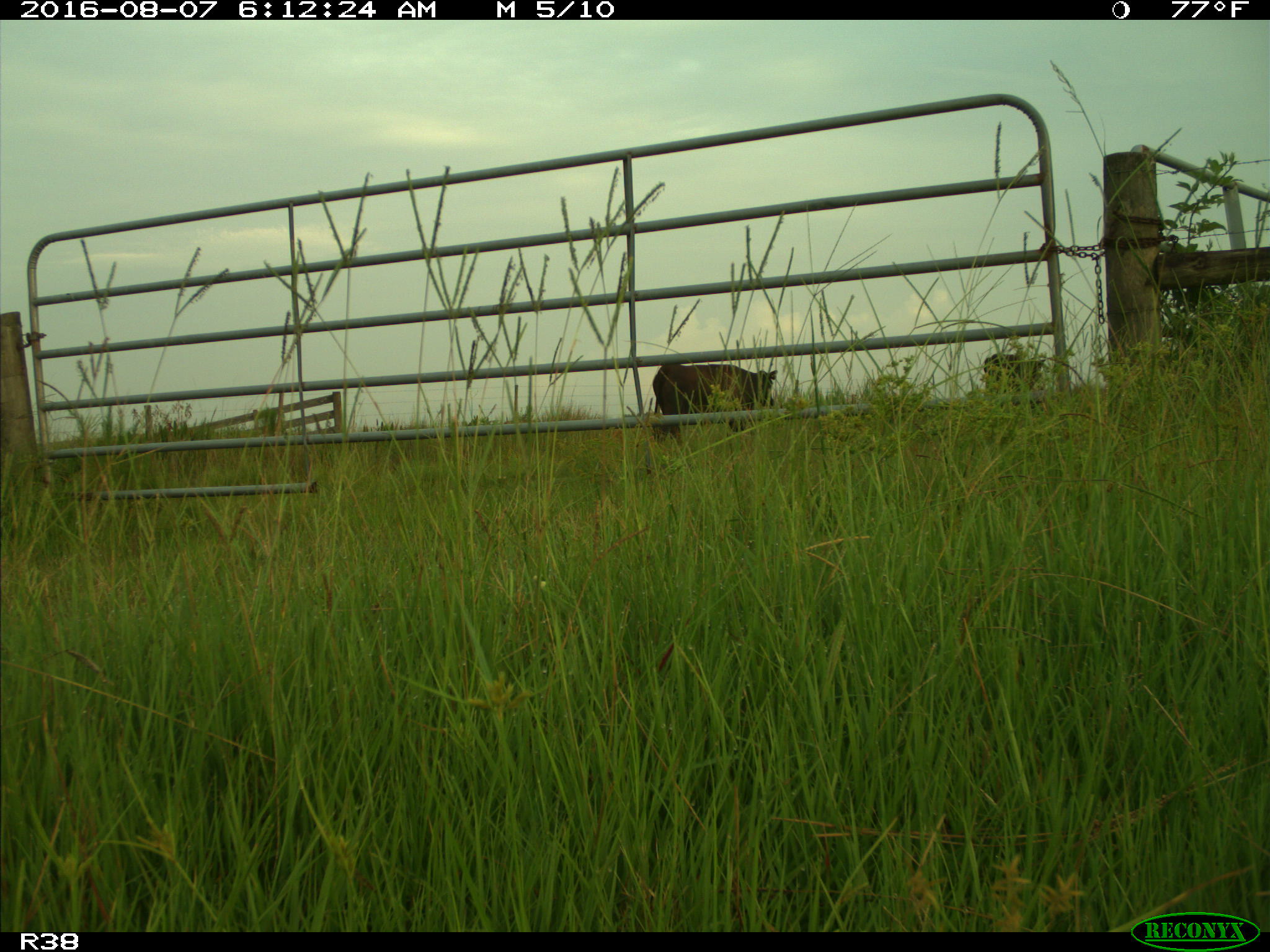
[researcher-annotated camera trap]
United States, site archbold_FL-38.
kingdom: Animalia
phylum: Chordata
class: Mammalia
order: Artiodactyla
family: Bovidae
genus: Bos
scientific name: Bos taurus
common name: domestic cow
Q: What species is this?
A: Bos taurus (domestic cow).